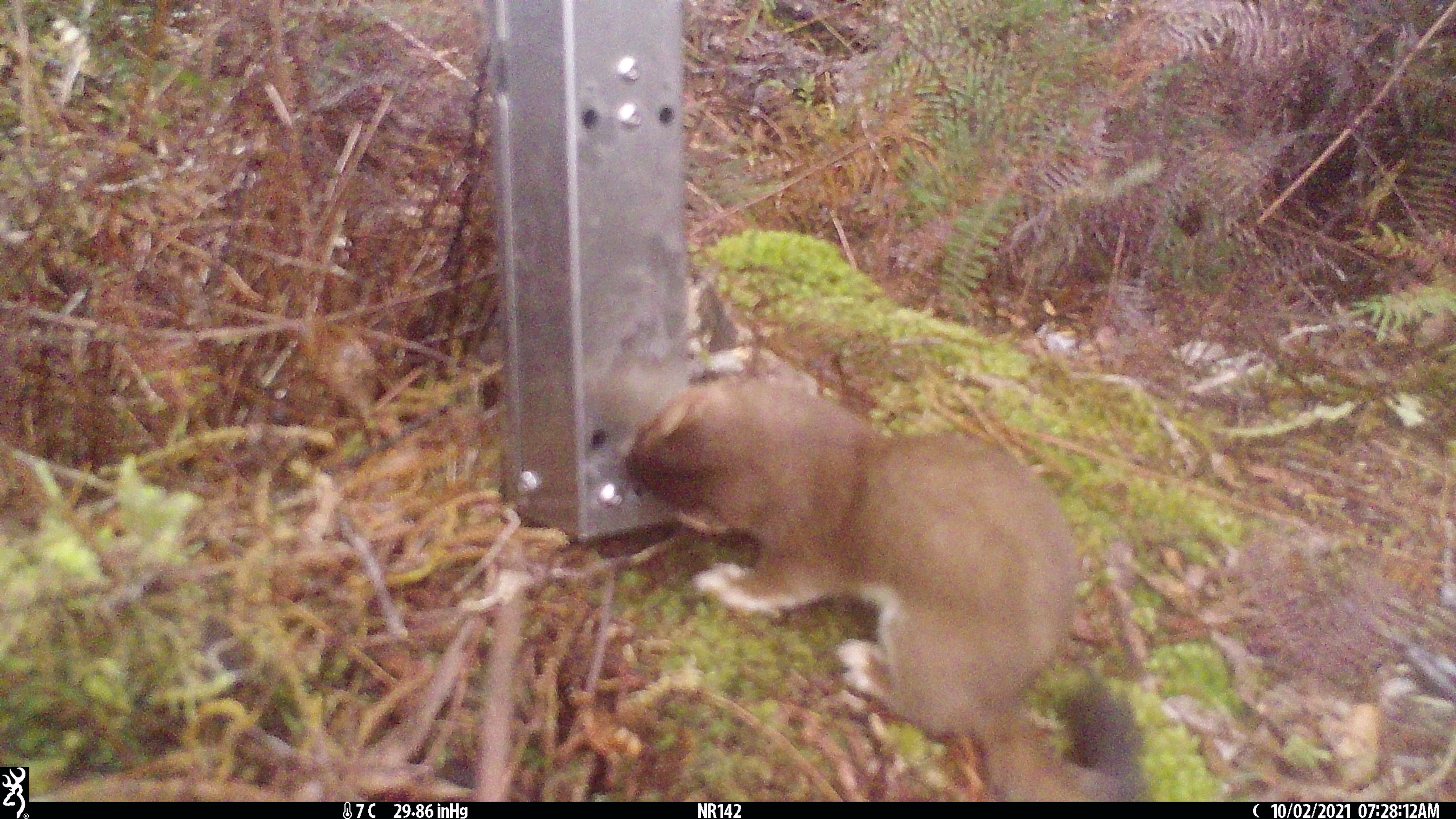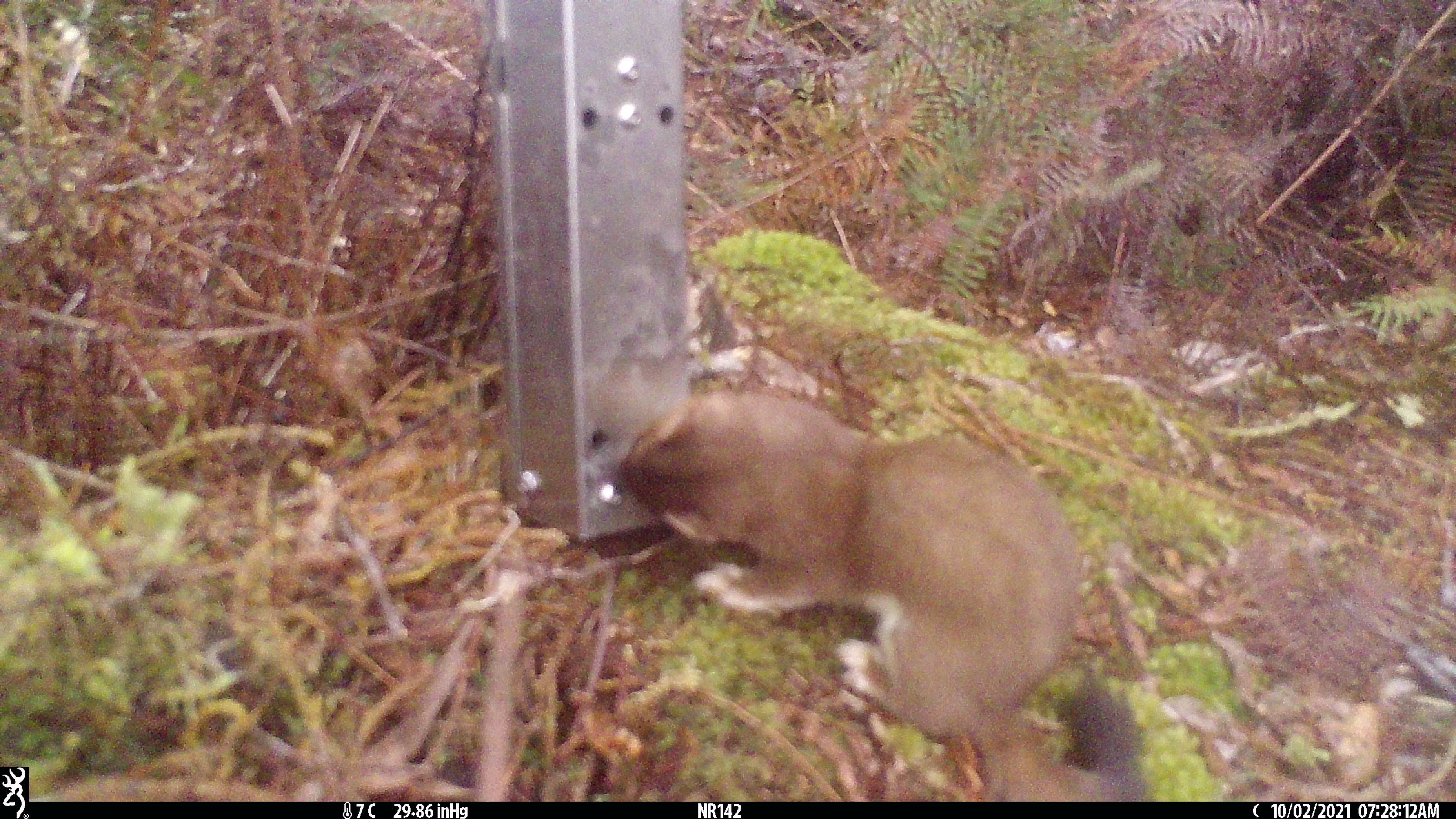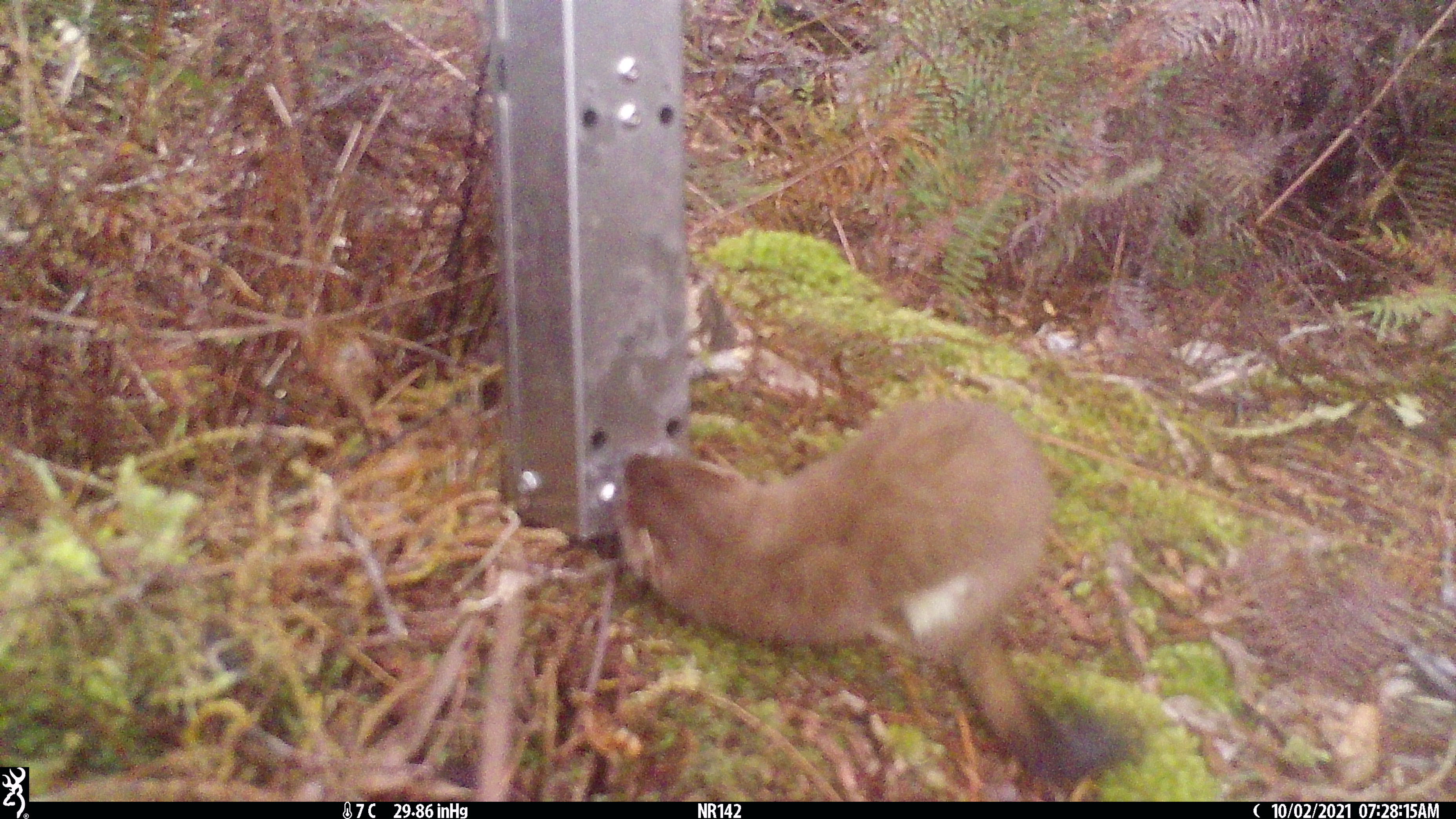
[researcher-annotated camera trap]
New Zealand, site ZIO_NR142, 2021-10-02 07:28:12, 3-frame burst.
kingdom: Animalia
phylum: Chordata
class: Mammalia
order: Carnivora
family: Mustelidae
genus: Mustela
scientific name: Mustela erminea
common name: stoat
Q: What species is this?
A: Stoat (Mustela erminea).